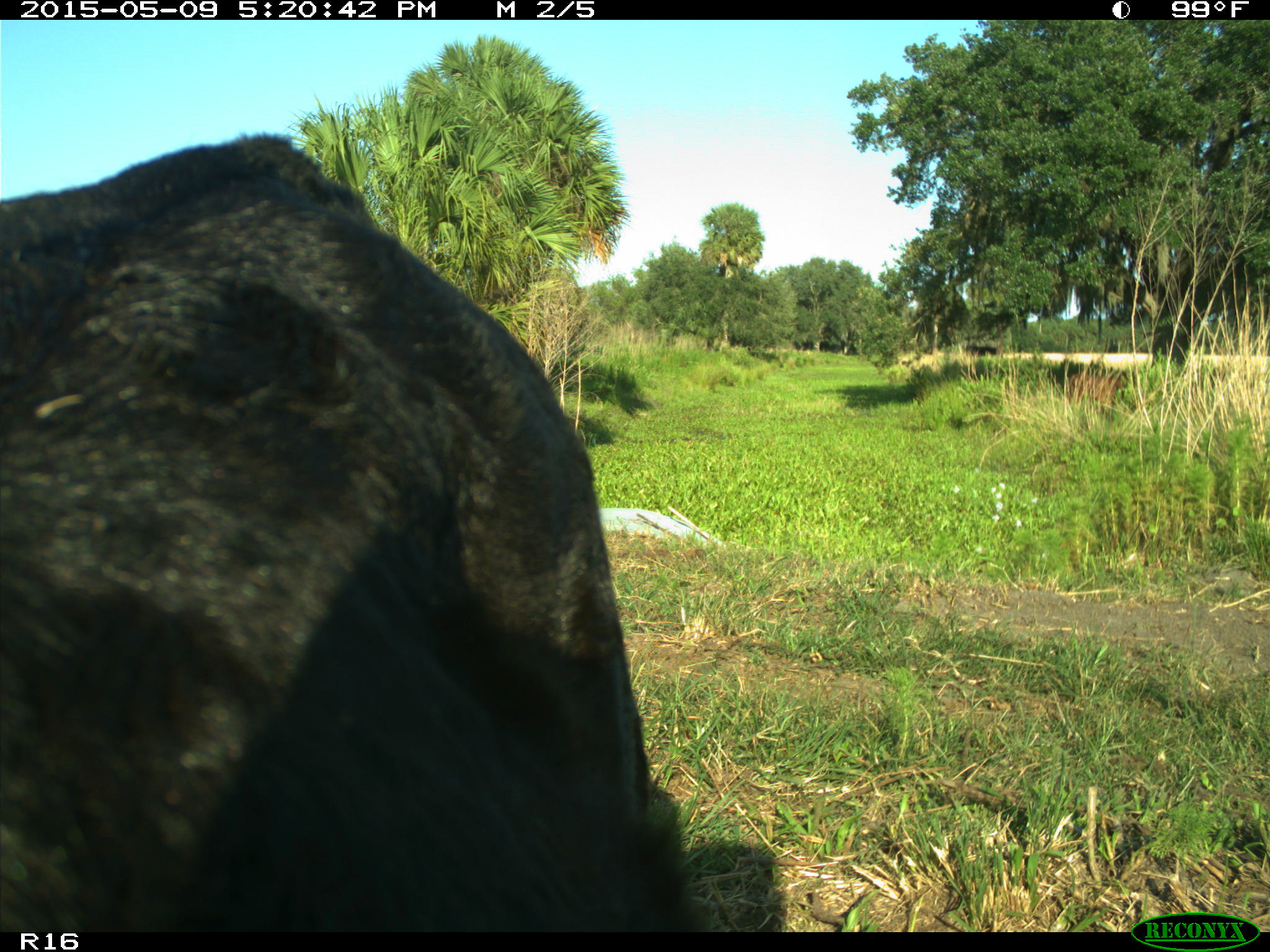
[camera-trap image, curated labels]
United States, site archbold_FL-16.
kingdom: Animalia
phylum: Chordata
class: Mammalia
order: Artiodactyla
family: Suidae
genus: Sus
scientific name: Sus scrofa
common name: wild boar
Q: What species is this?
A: Sus scrofa (wild boar).